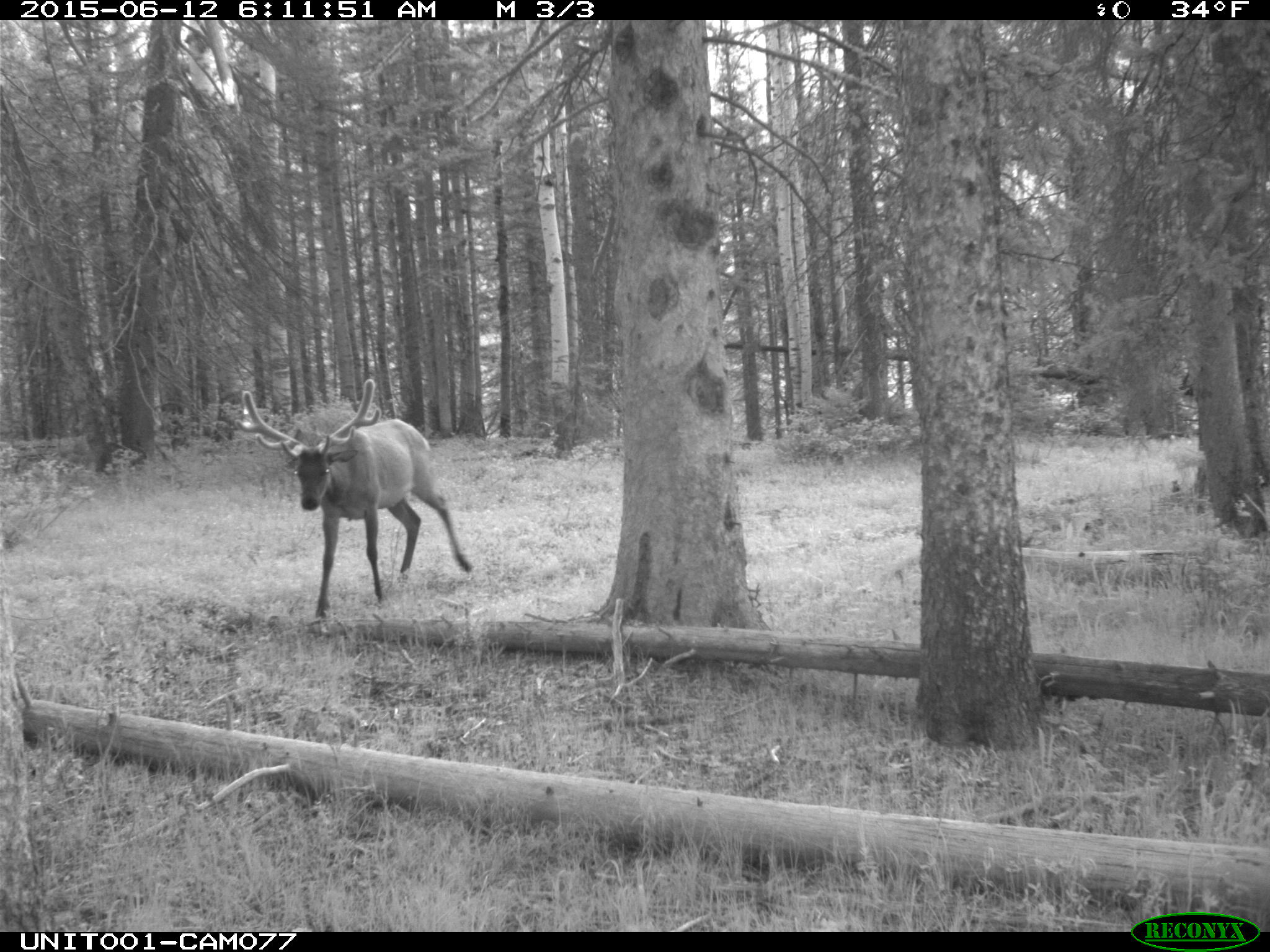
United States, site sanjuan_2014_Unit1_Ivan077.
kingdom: Animalia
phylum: Chordata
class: Mammalia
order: Artiodactyla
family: Cervidae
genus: Cervus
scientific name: Cervus elaphus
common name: red deer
Cervus elaphus (red deer).